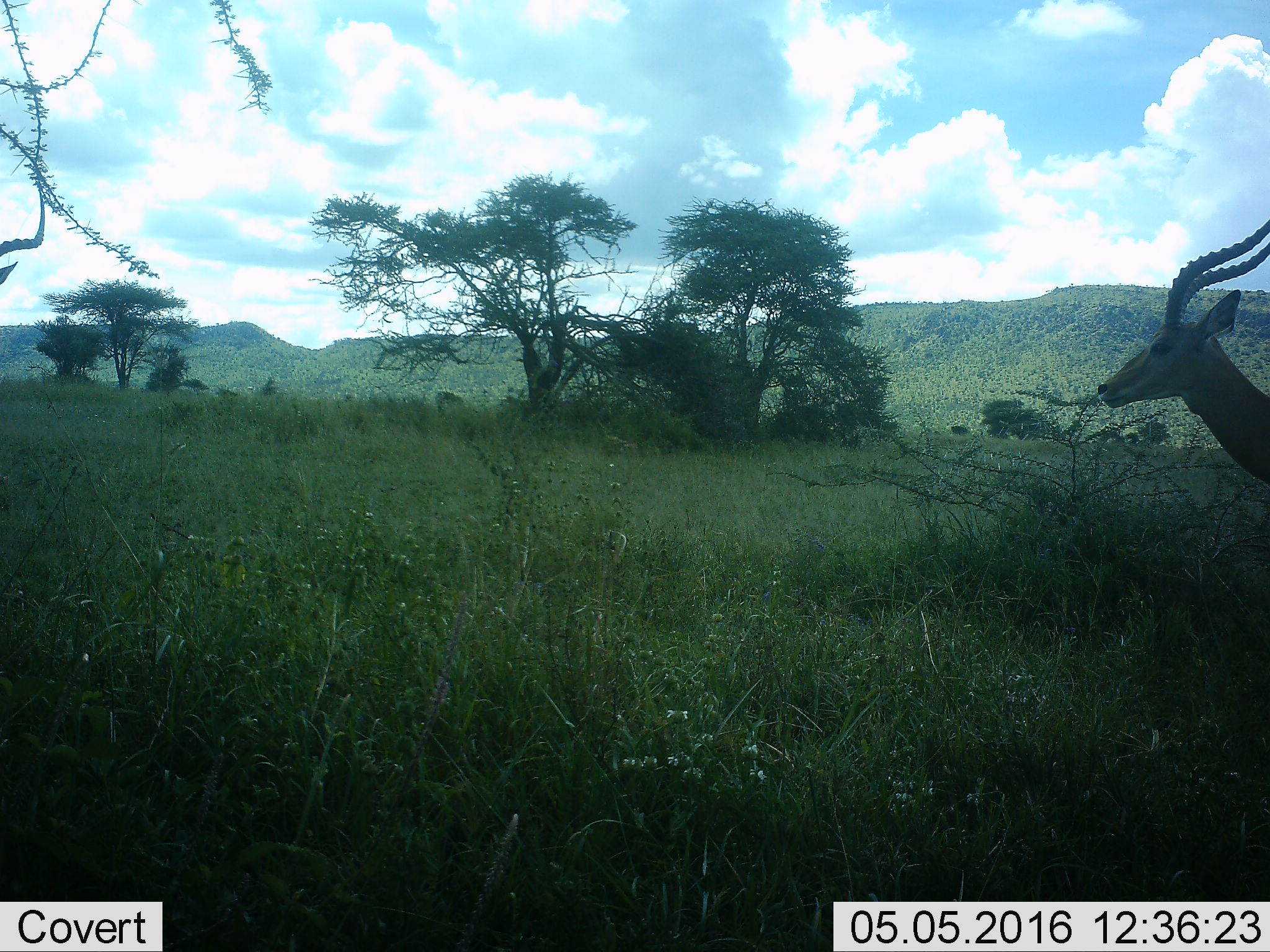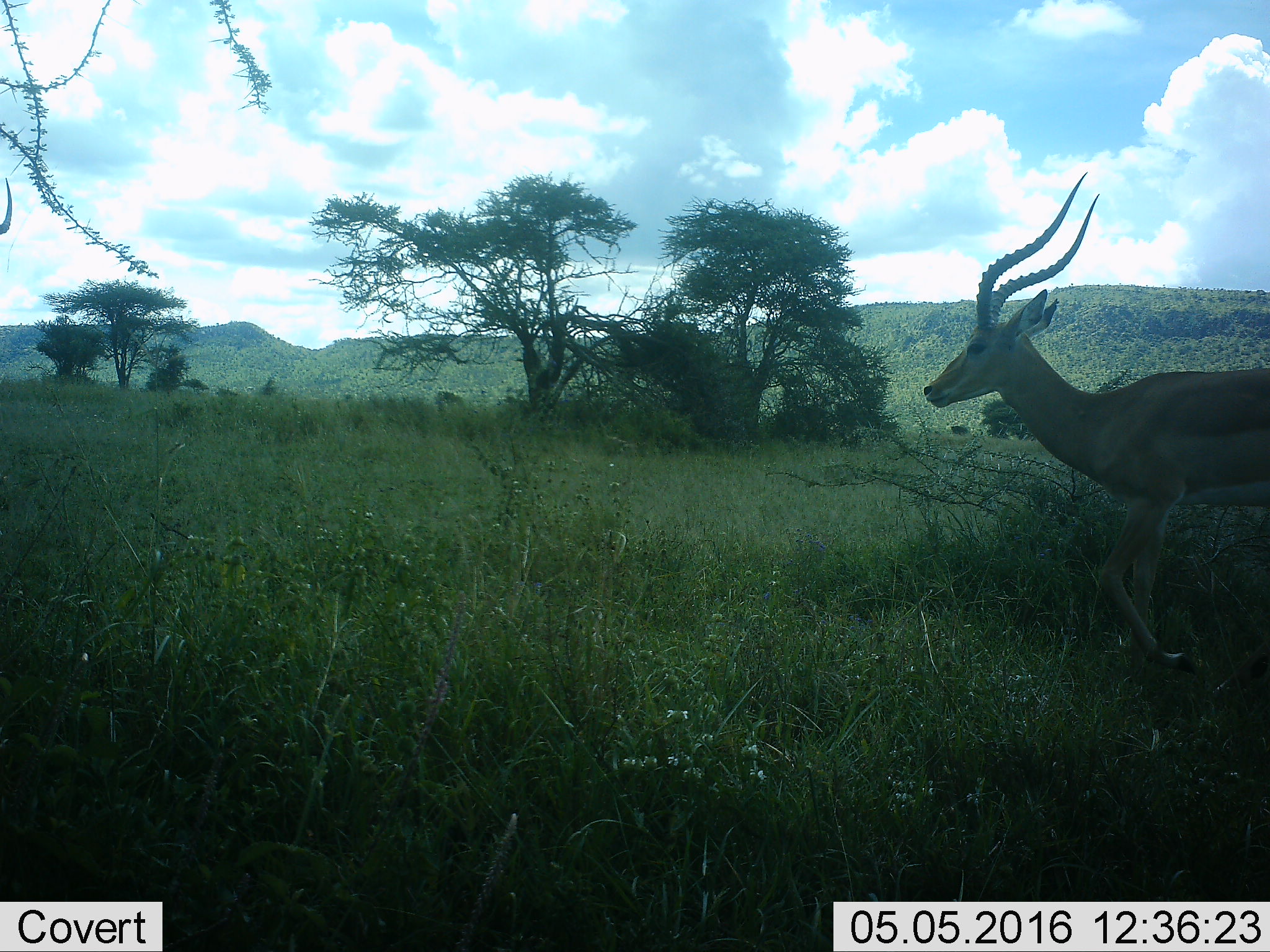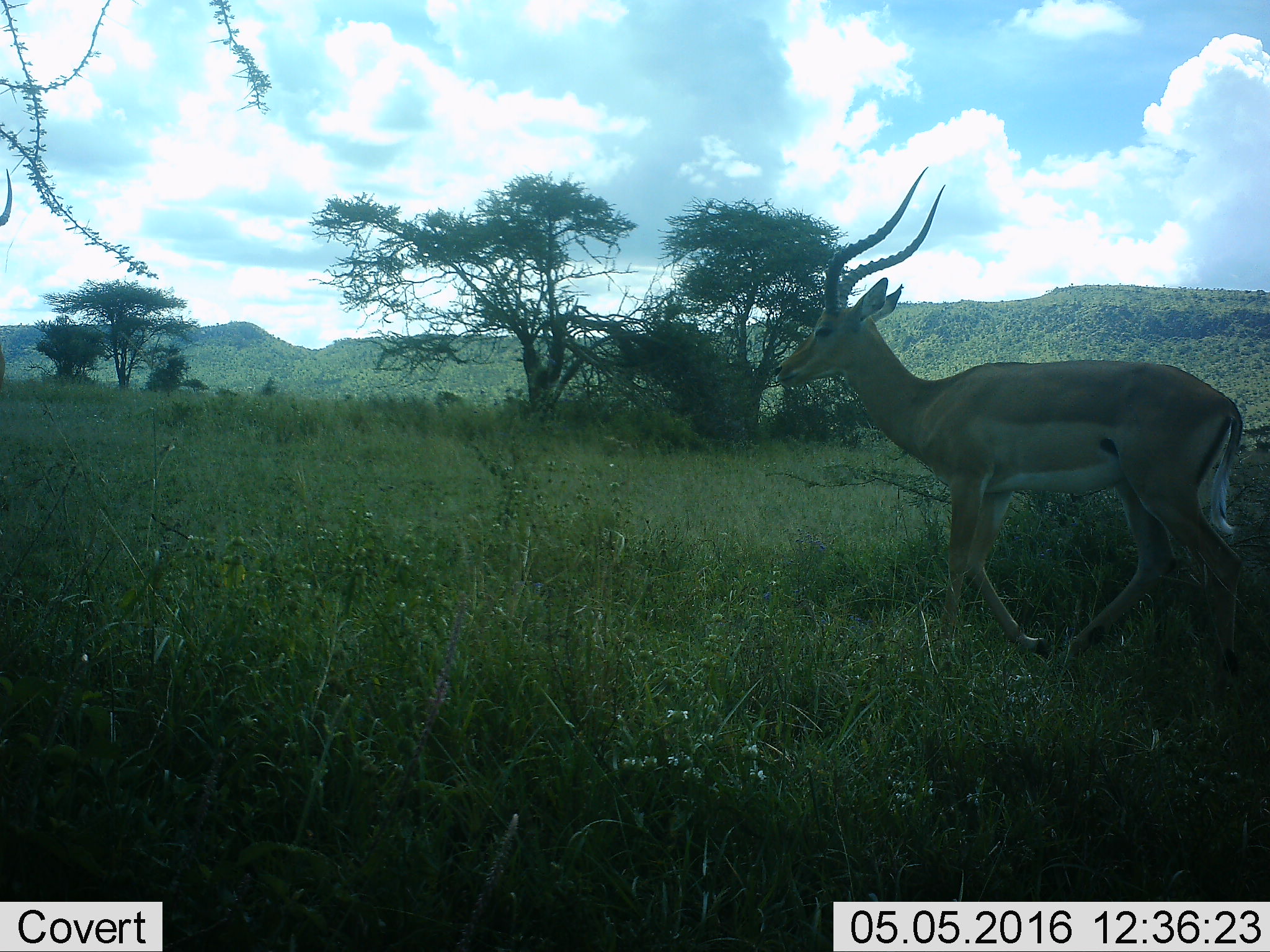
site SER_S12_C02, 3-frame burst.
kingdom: Animalia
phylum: Chordata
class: Mammalia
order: Artiodactyla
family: Bovidae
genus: Aepyceros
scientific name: Aepyceros melampus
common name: impala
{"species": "impala (Aepyceros melampus)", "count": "2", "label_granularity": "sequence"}